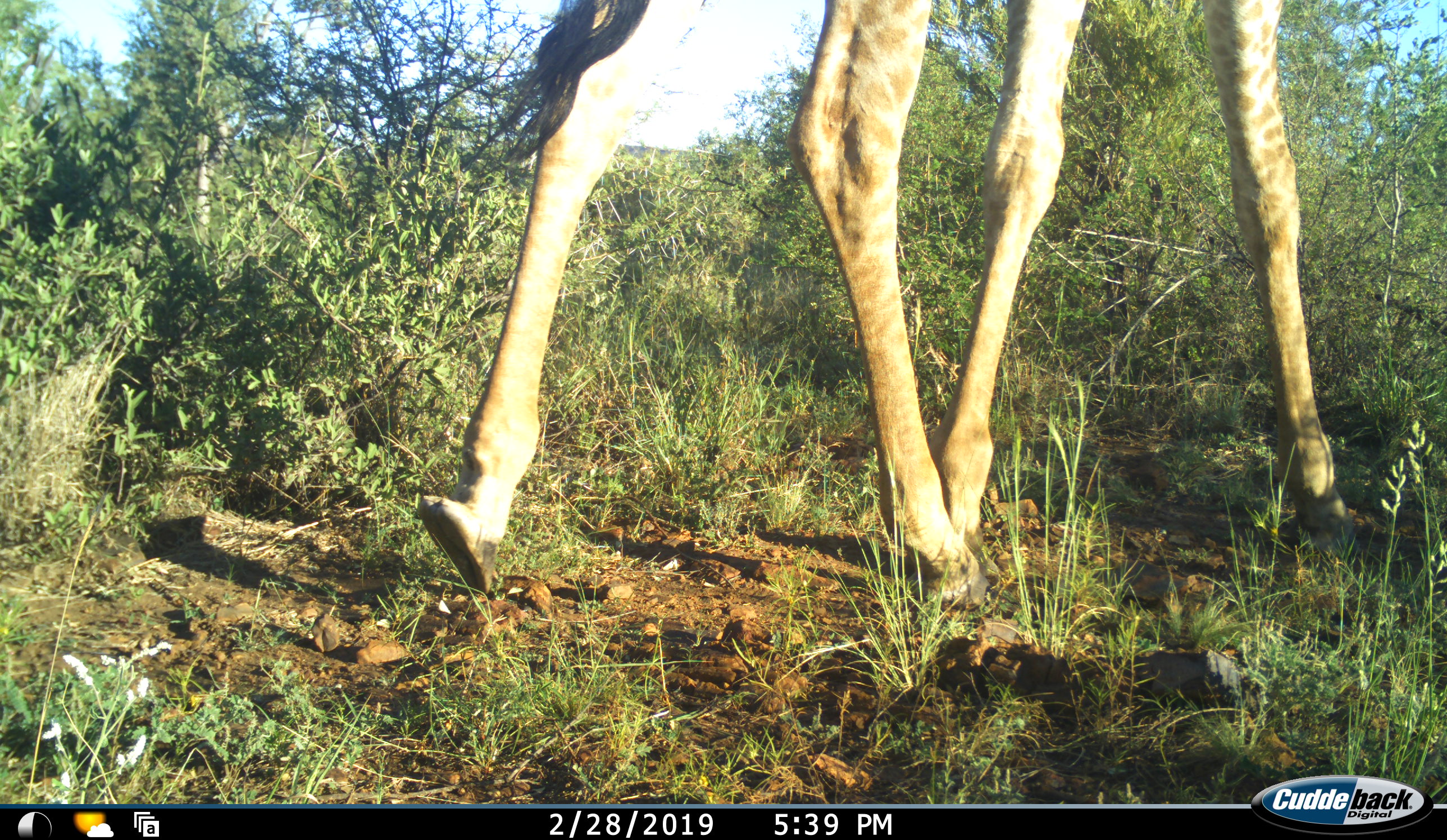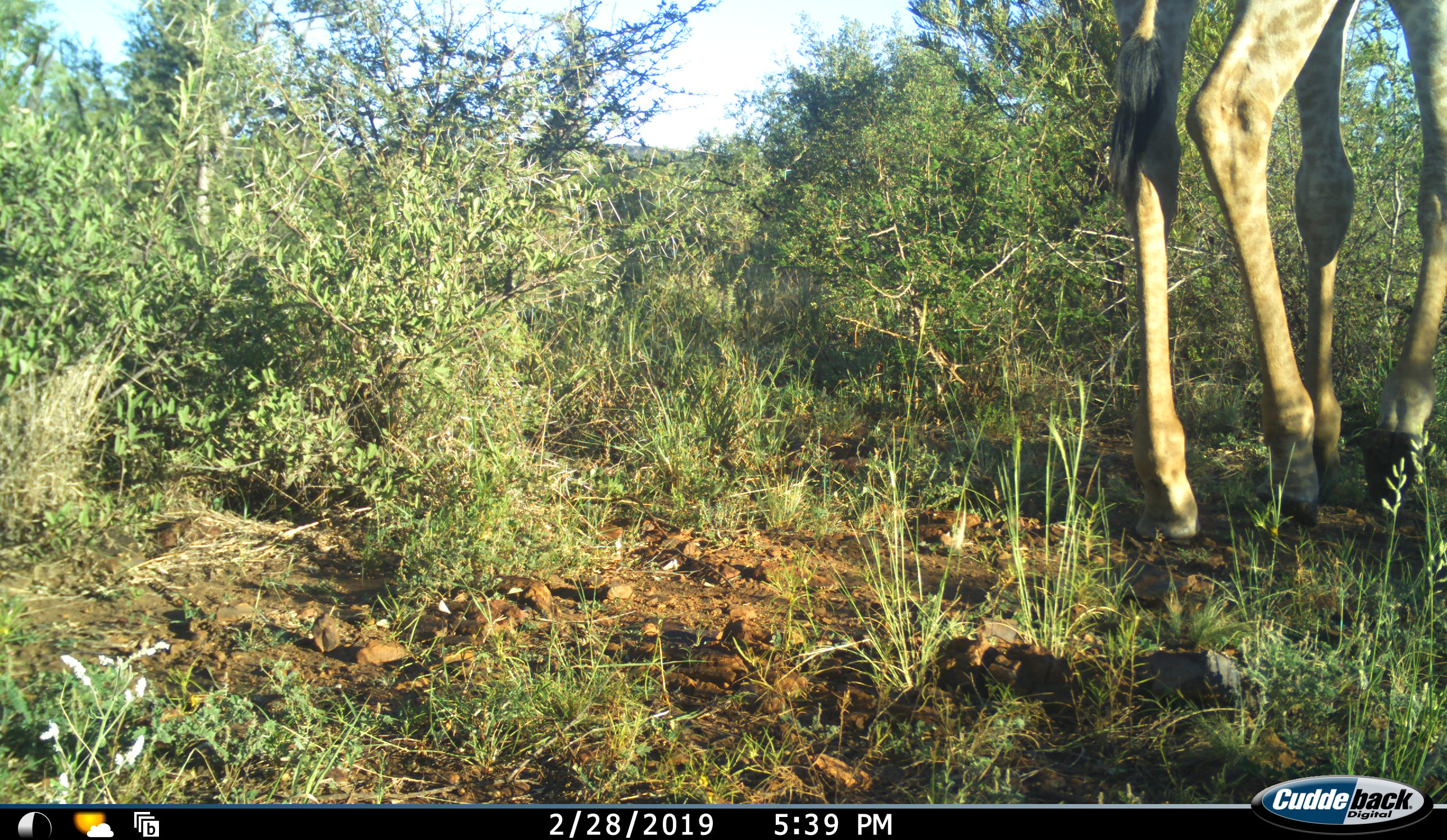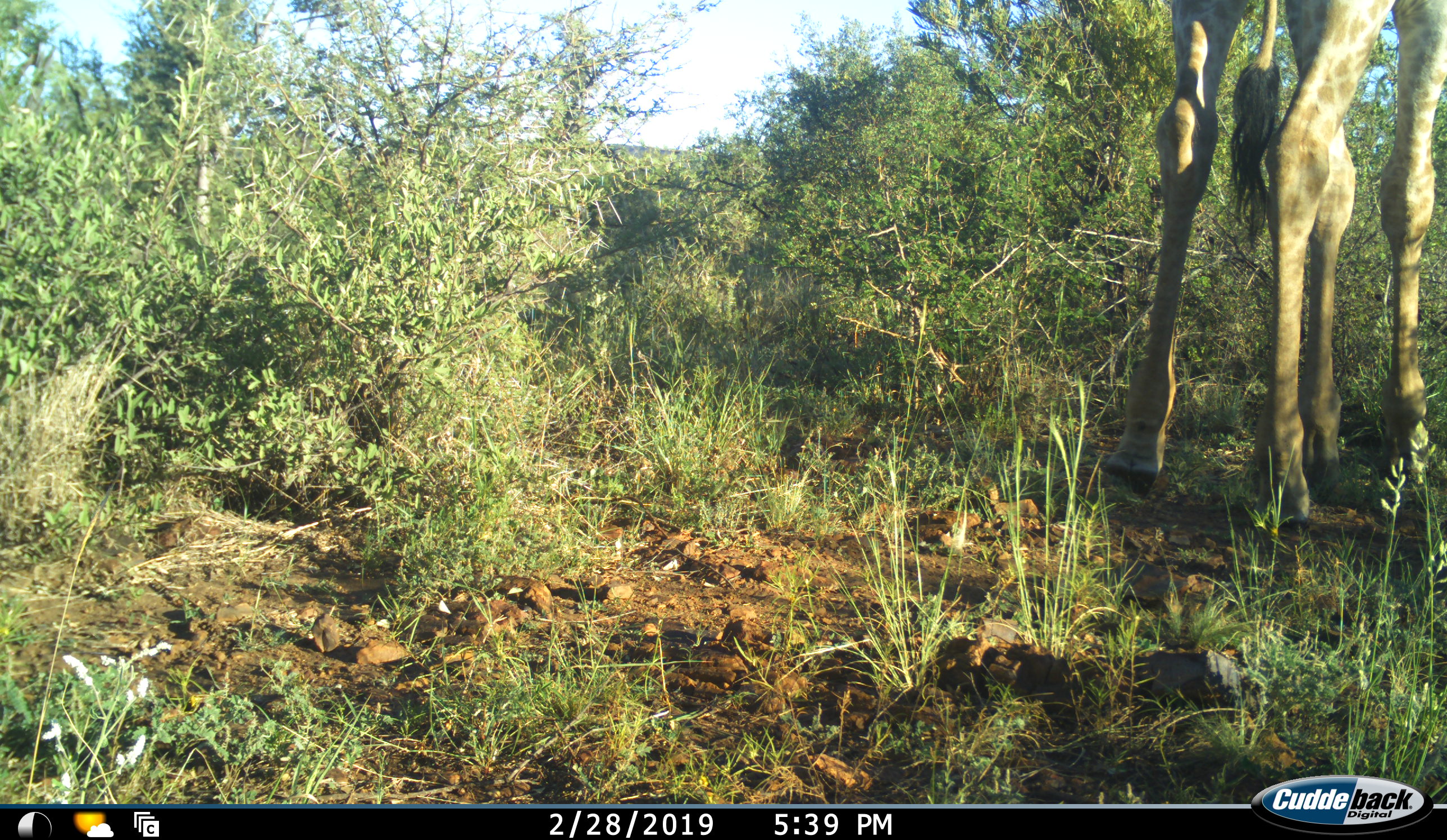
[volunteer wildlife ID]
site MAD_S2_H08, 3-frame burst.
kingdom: Animalia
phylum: Chordata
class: Mammalia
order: Artiodactyla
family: Giraffidae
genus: Giraffa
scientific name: Giraffa camelopardalis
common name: giraffe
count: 1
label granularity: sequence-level